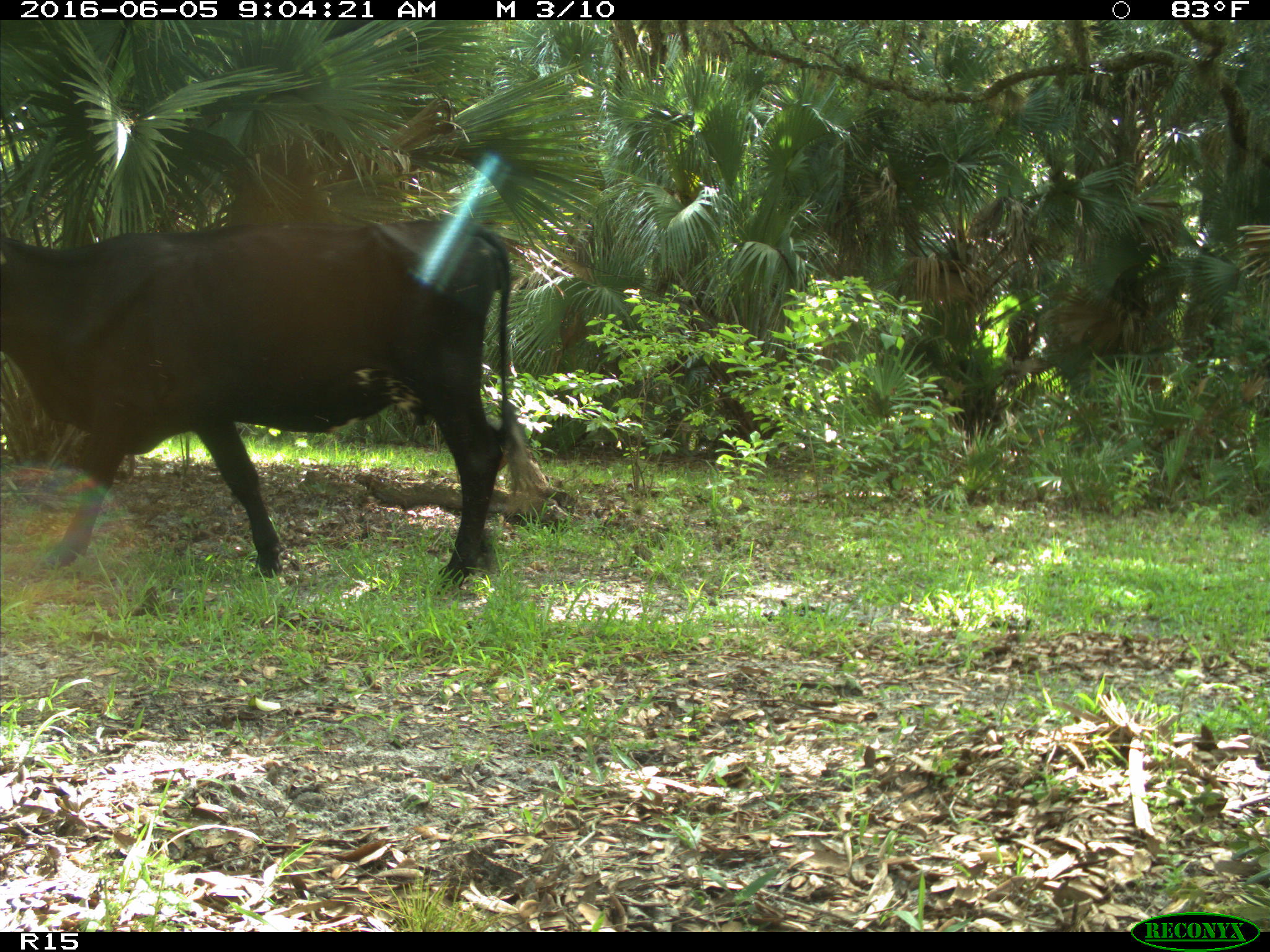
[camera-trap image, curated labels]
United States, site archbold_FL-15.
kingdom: Animalia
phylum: Chordata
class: Mammalia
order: Artiodactyla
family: Bovidae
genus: Bos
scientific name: Bos taurus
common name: domestic cow